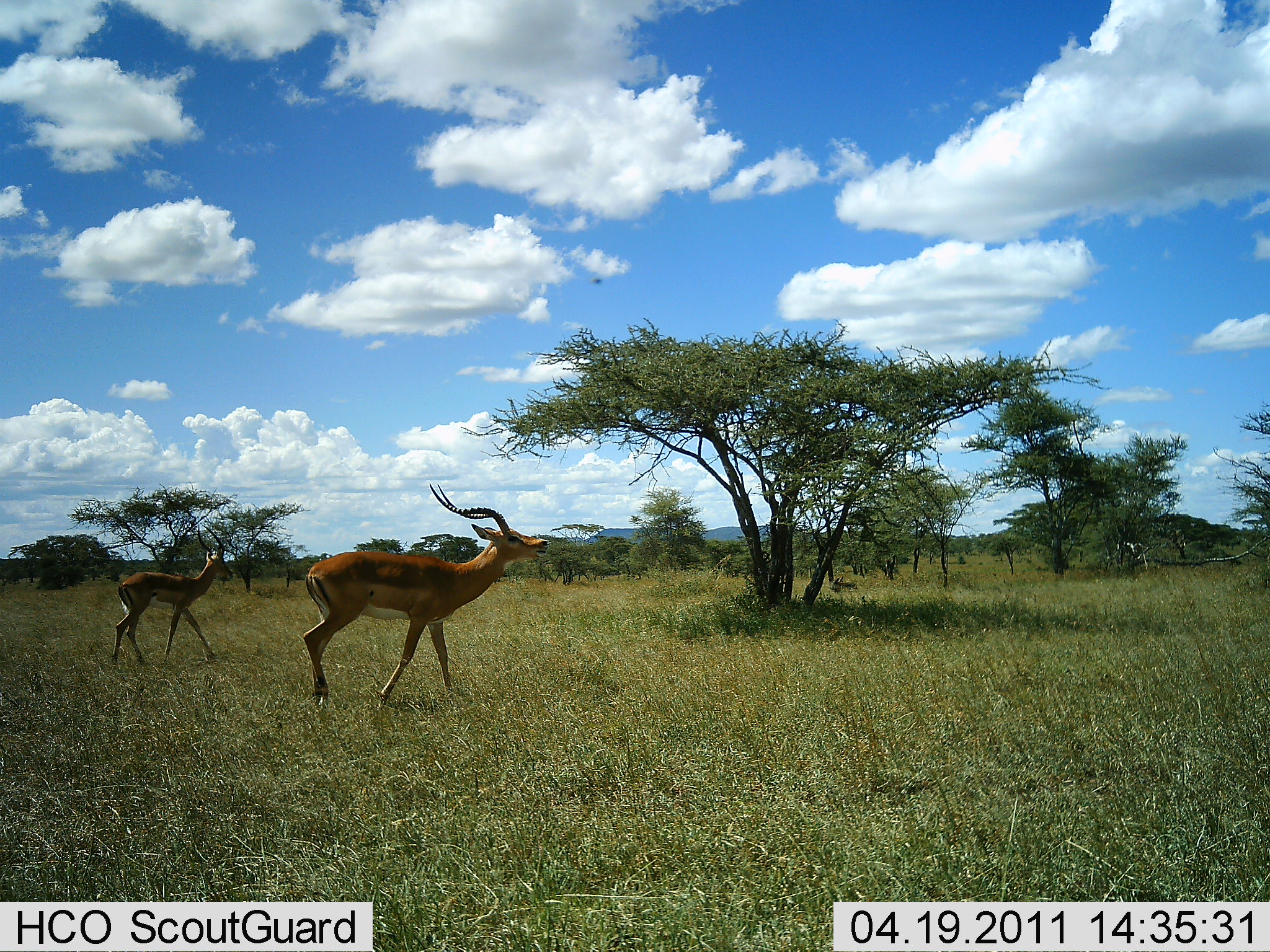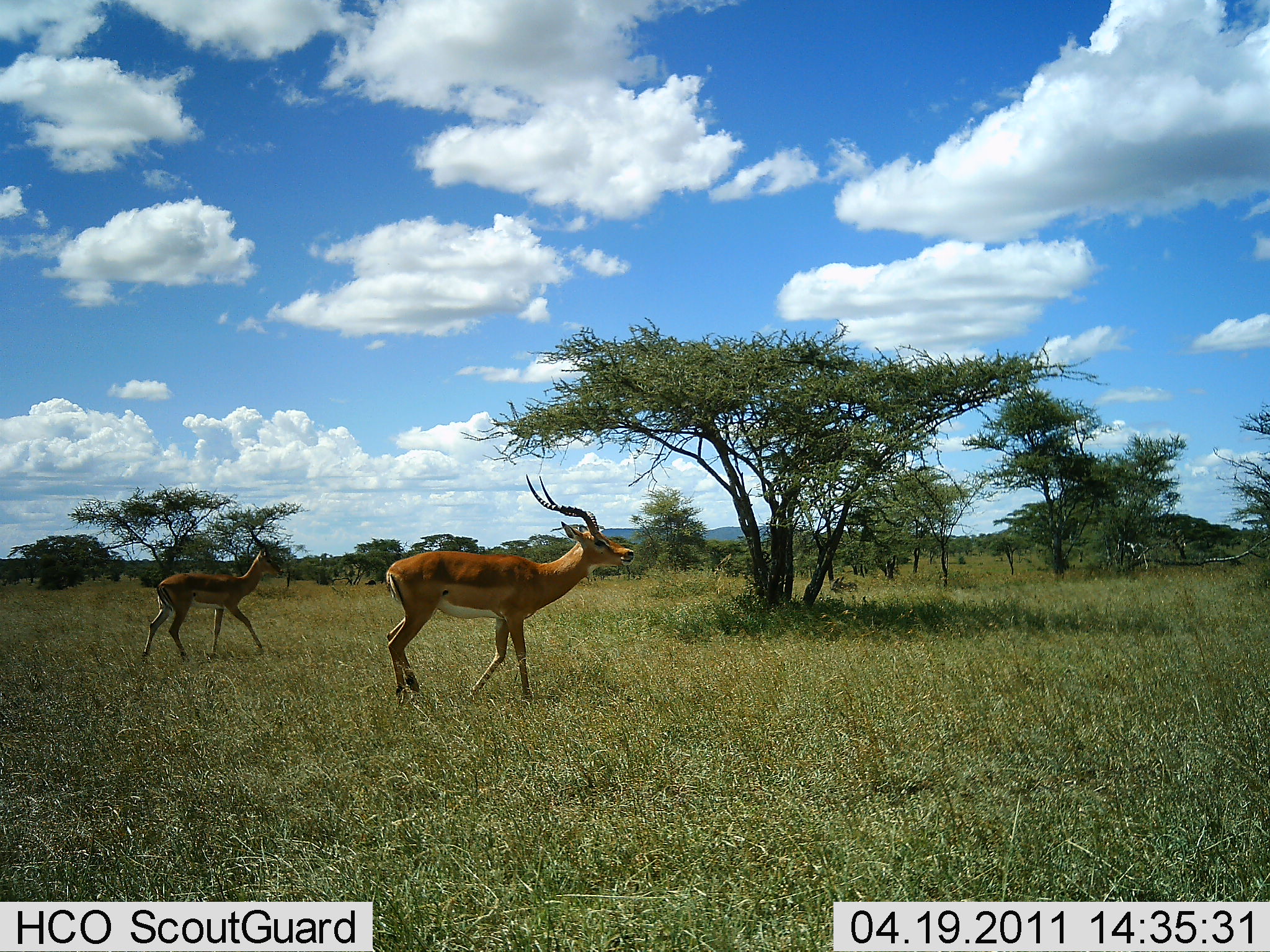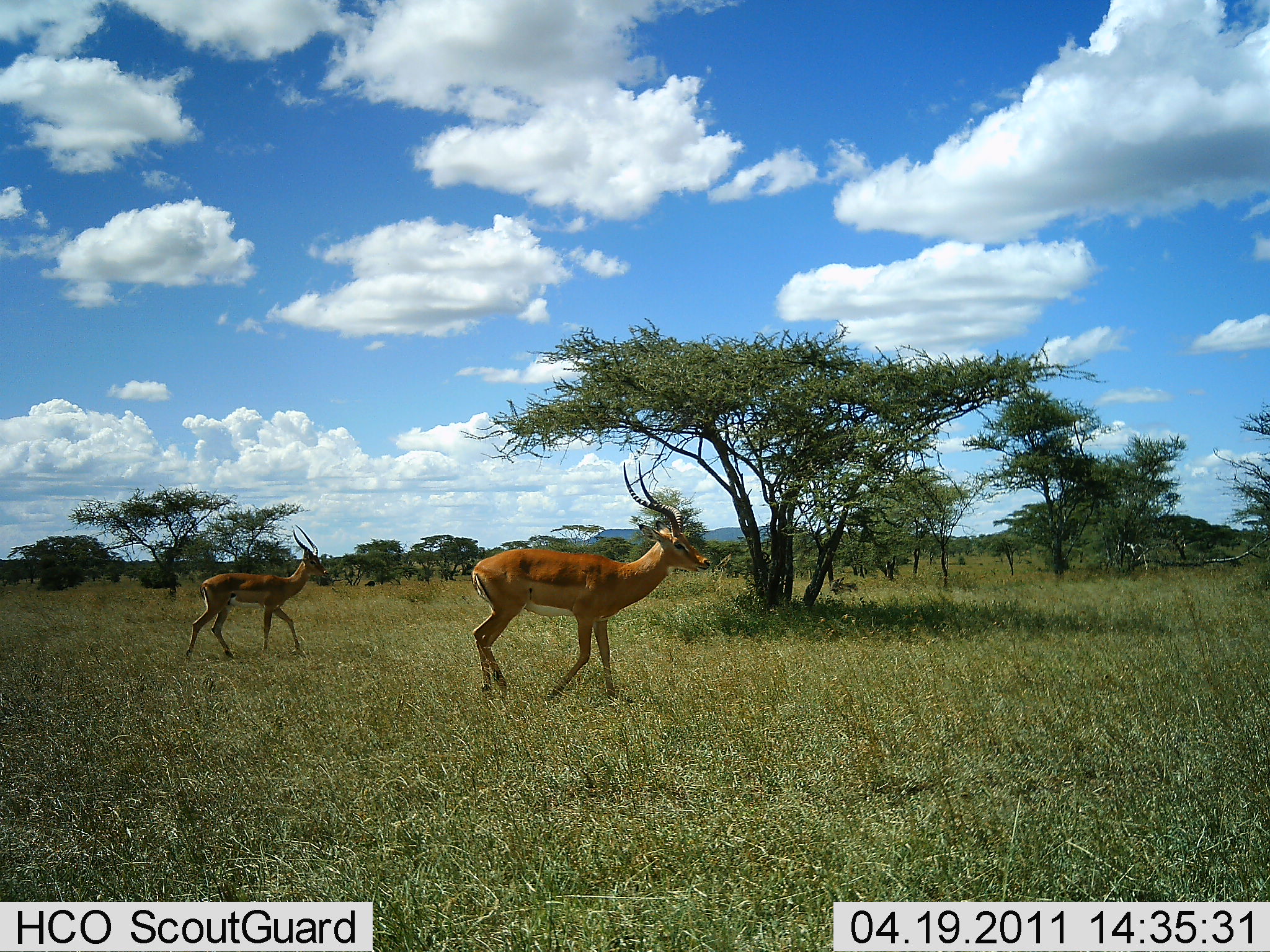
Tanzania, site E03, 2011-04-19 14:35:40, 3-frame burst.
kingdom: Animalia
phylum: Chordata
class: Mammalia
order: Artiodactyla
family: Bovidae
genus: Aepyceros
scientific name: Aepyceros melampus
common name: impala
Impala (Aepyceros melampus), count 2. Behavior (volunteer vote fractions): standing 10%, resting 0%, moving 100%, interacting 0%. Young present (vote fraction): 0%. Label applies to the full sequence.